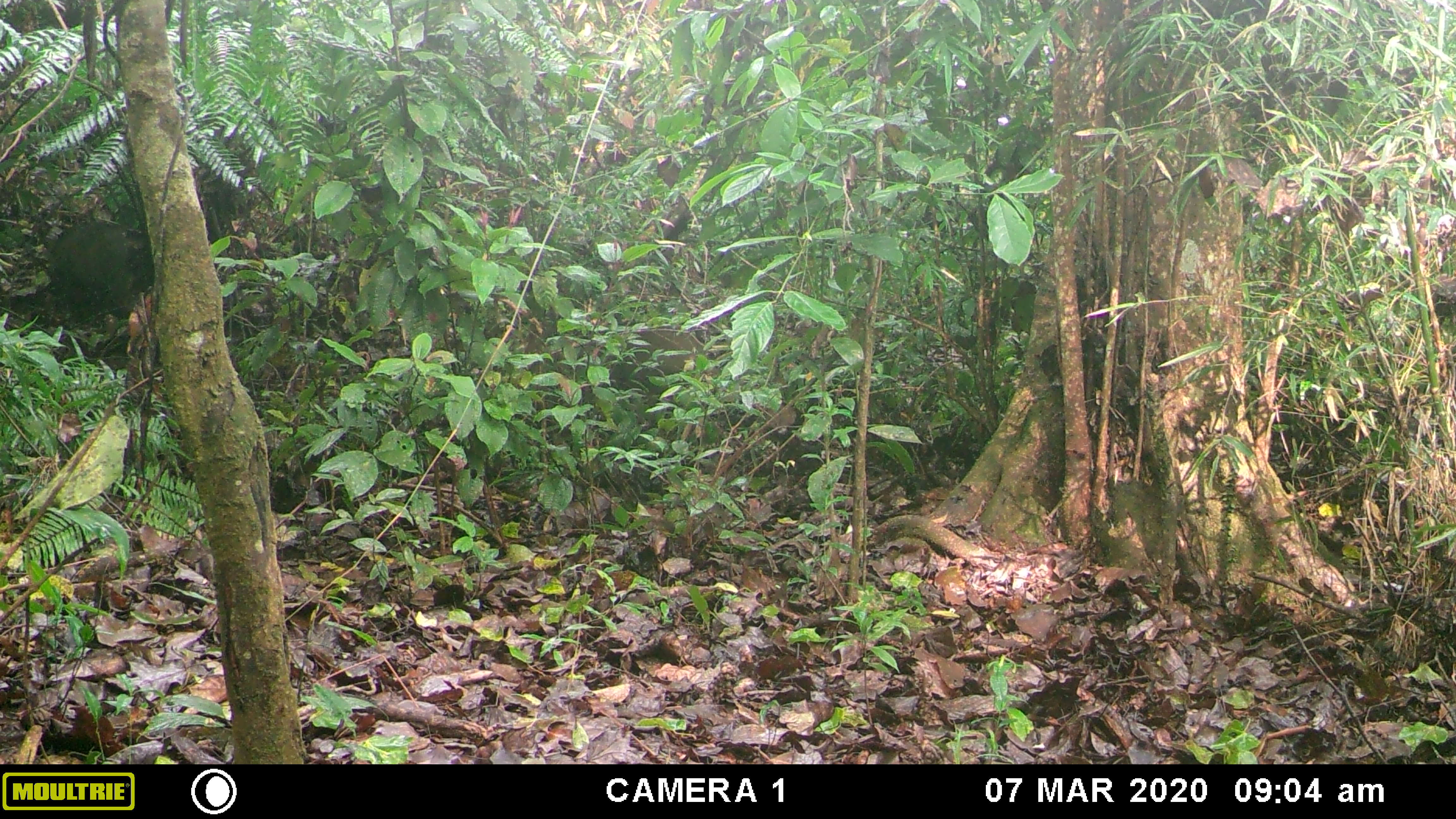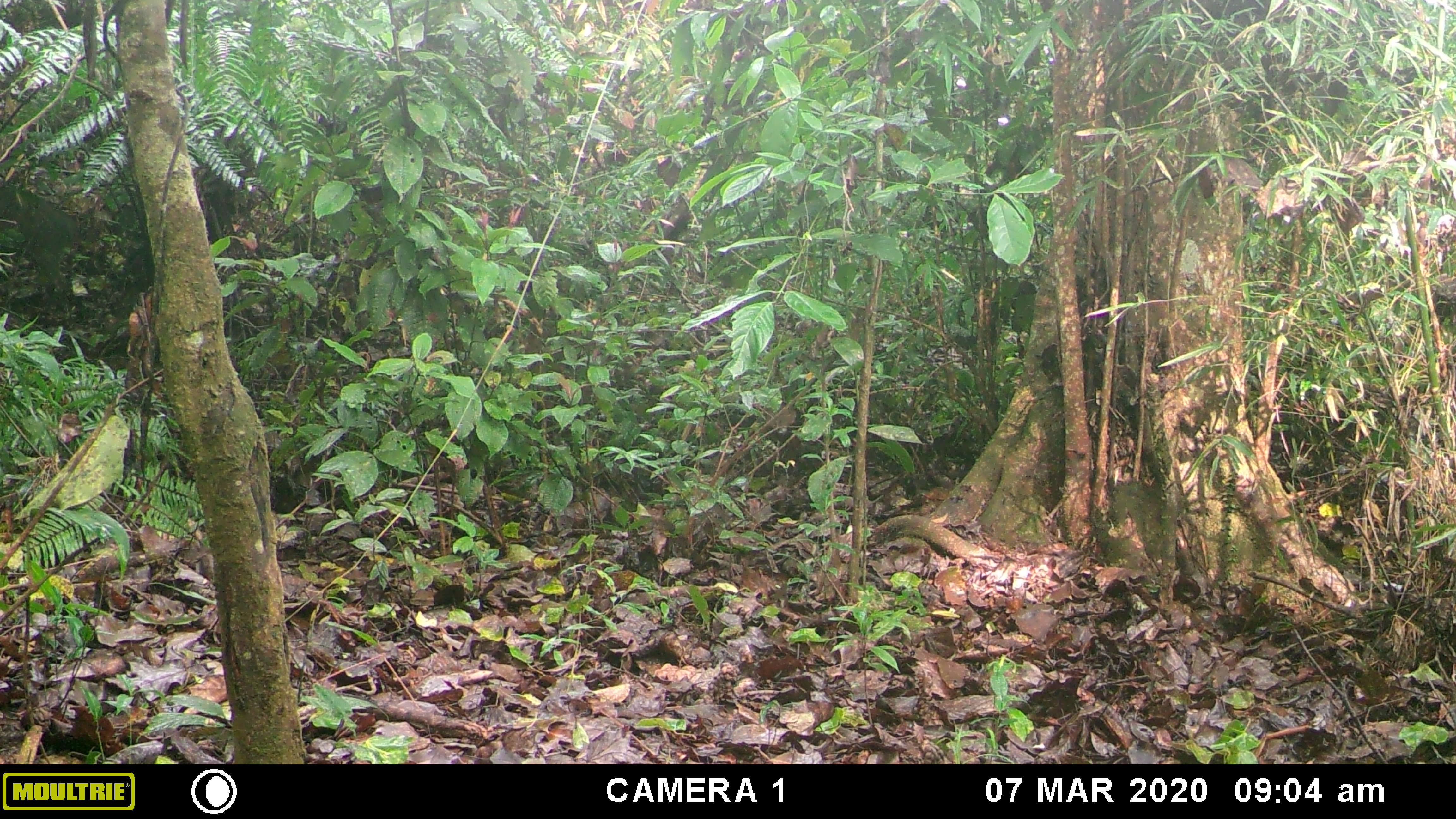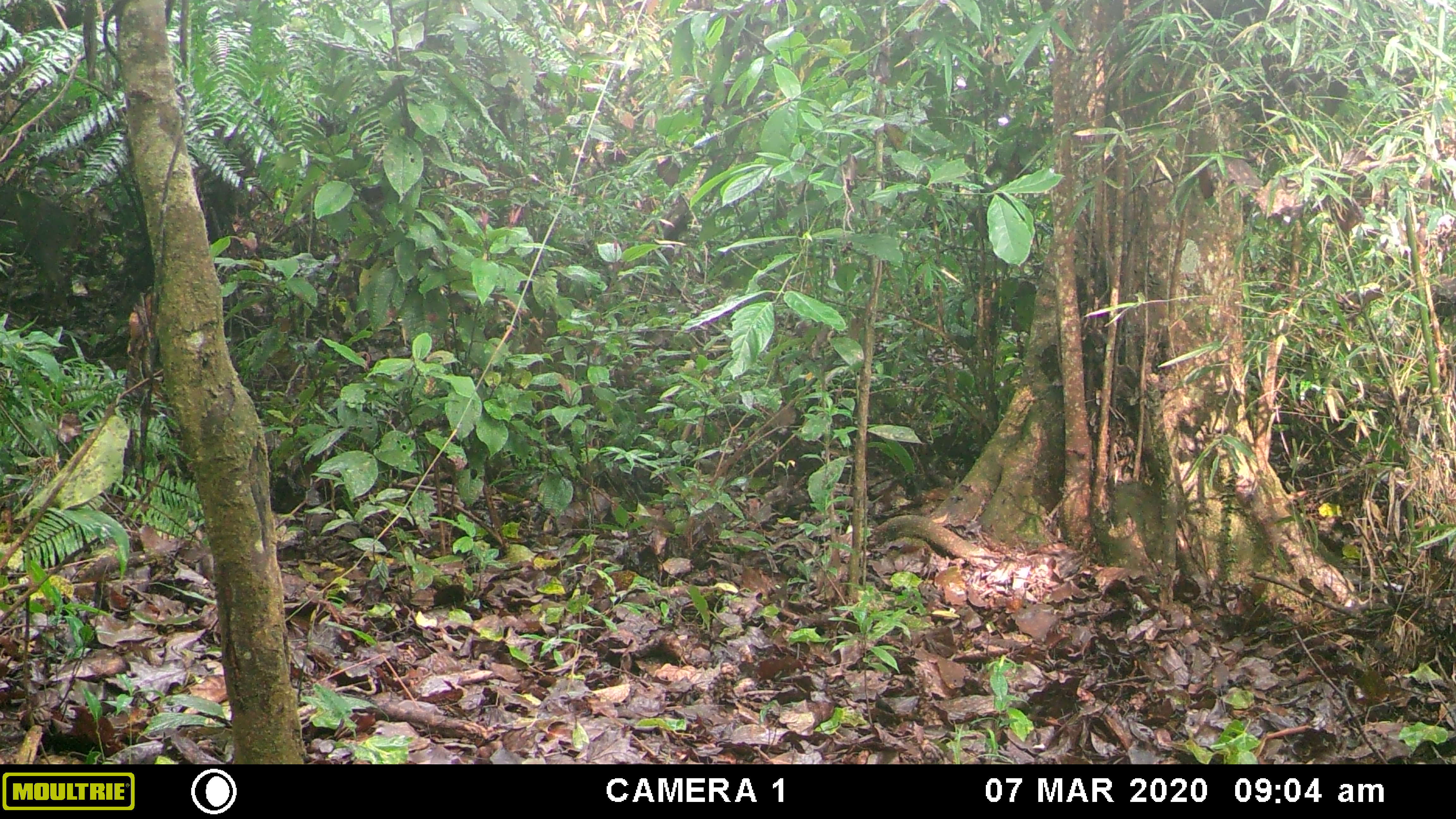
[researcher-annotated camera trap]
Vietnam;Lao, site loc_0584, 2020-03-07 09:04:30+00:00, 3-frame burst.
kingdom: Animalia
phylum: Chordata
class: Mammalia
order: Artiodactyla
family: Suidae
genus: Sus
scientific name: Sus scrofa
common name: eurasian wild pig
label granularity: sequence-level